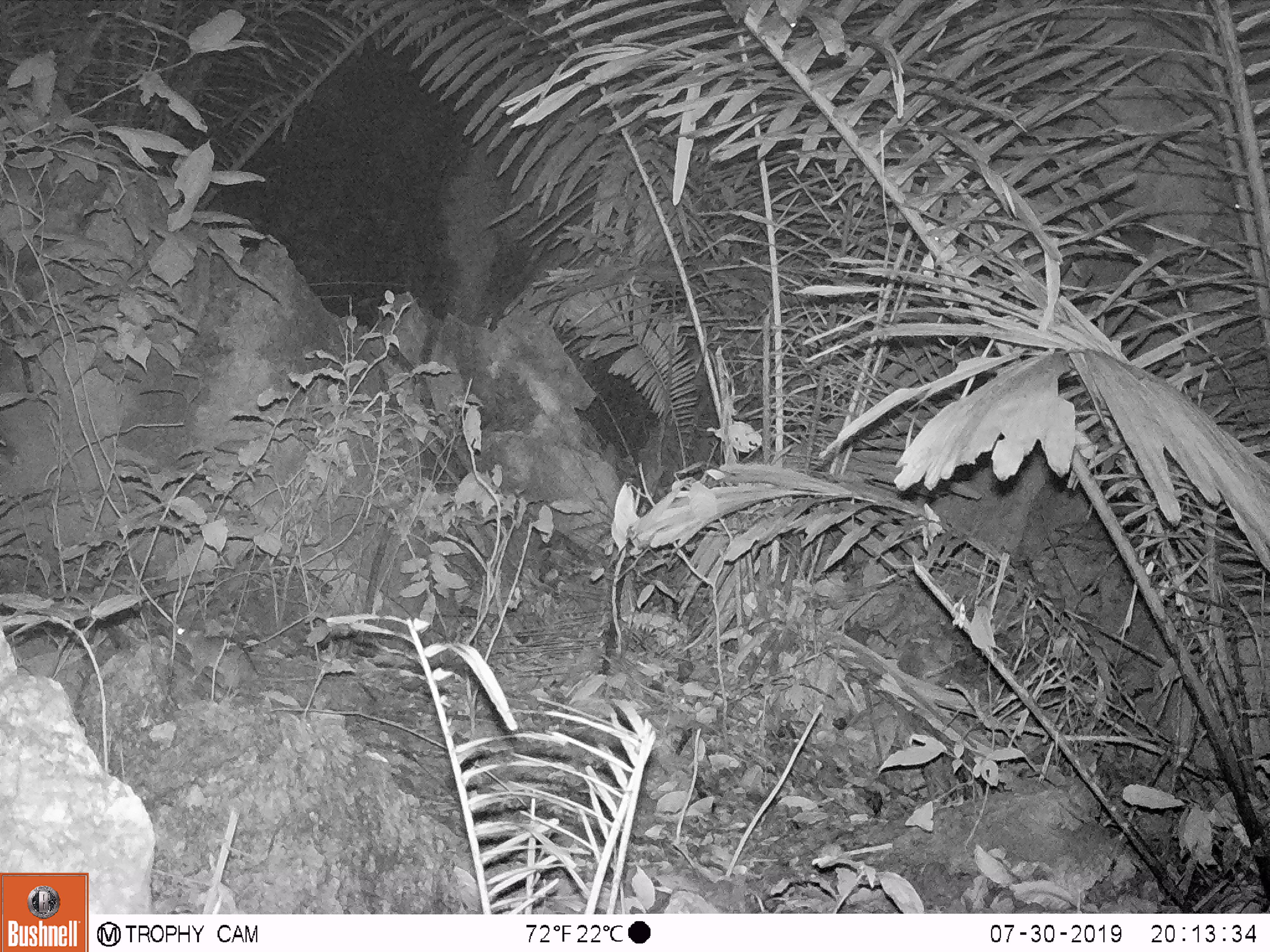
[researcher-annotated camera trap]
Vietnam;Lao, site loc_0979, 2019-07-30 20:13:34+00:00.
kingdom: Animalia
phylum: Chordata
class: Mammalia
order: Rodentia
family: Muridae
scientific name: Muridae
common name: old-world mice and rats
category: unidentified murid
Unidentified murid (old-world mice and rats) (Muridae). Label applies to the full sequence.